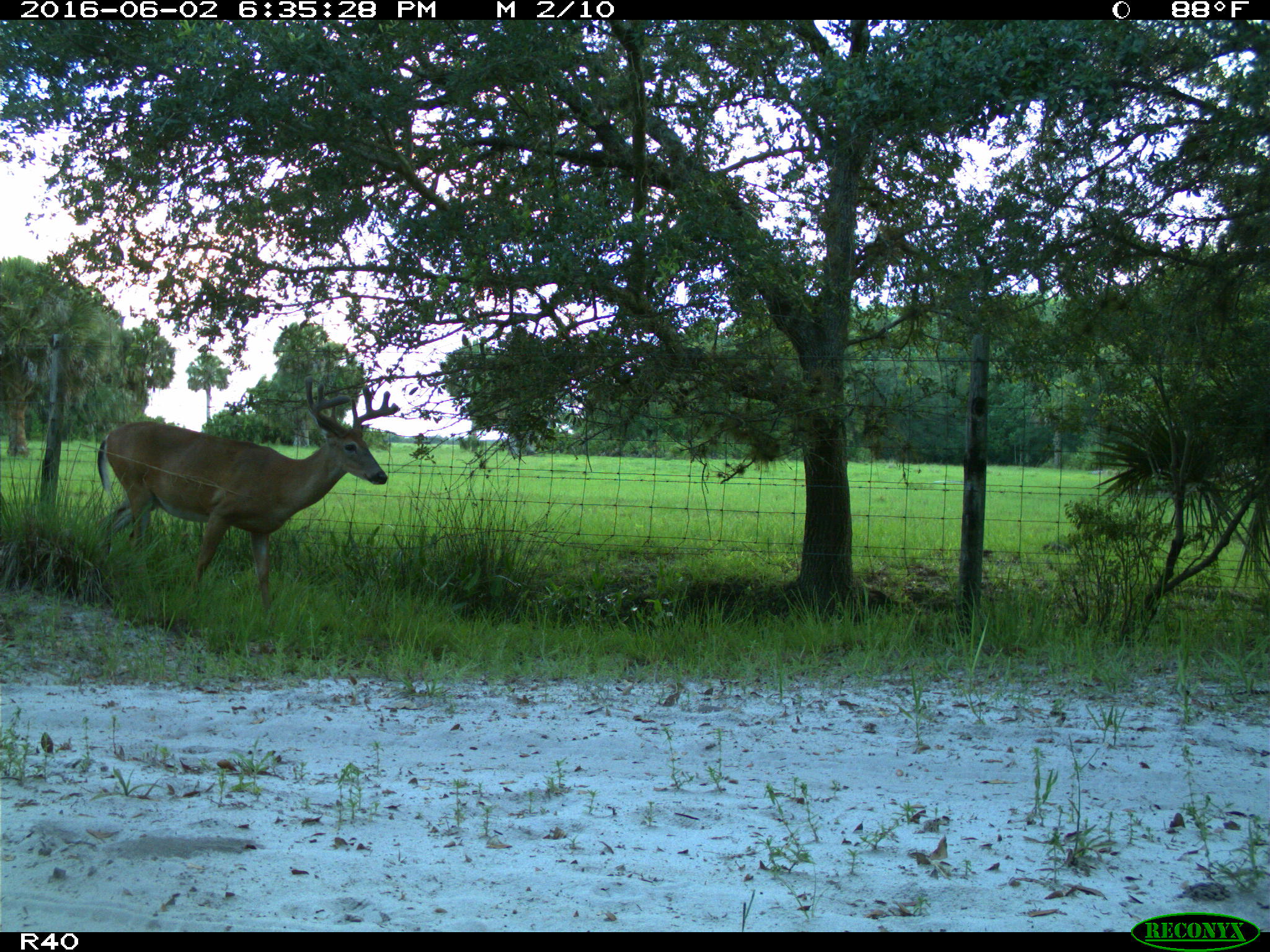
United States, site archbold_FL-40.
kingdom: Animalia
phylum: Chordata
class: Mammalia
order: Artiodactyla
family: Cervidae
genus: Odocoileus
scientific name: Odocoileus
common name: deer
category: unidentified deer